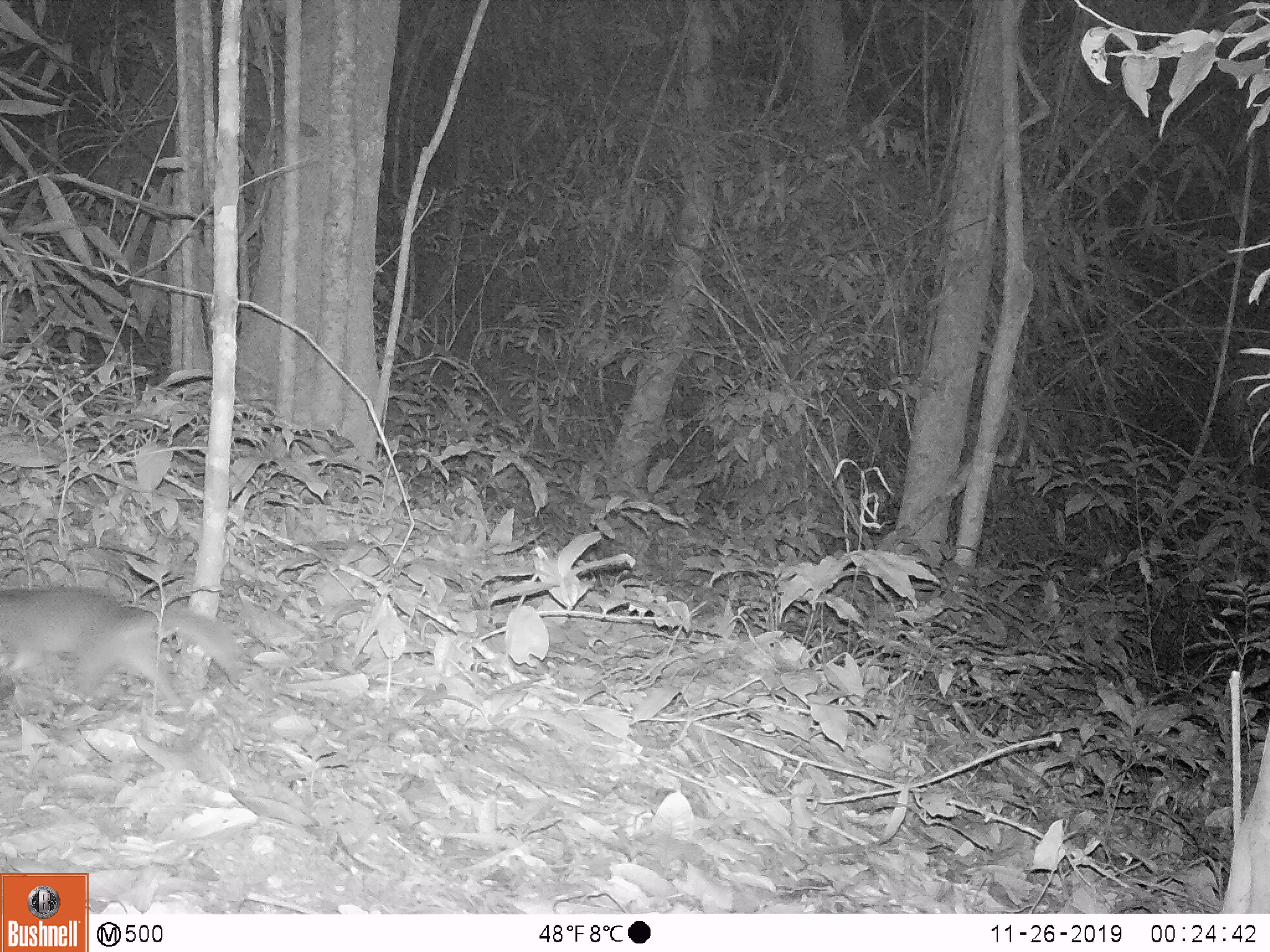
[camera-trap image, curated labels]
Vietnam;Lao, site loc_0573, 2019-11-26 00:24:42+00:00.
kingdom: Animalia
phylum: Chordata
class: Mammalia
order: Carnivora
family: Mustelidae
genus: Melogale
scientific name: Melogale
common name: ferret badger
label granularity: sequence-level